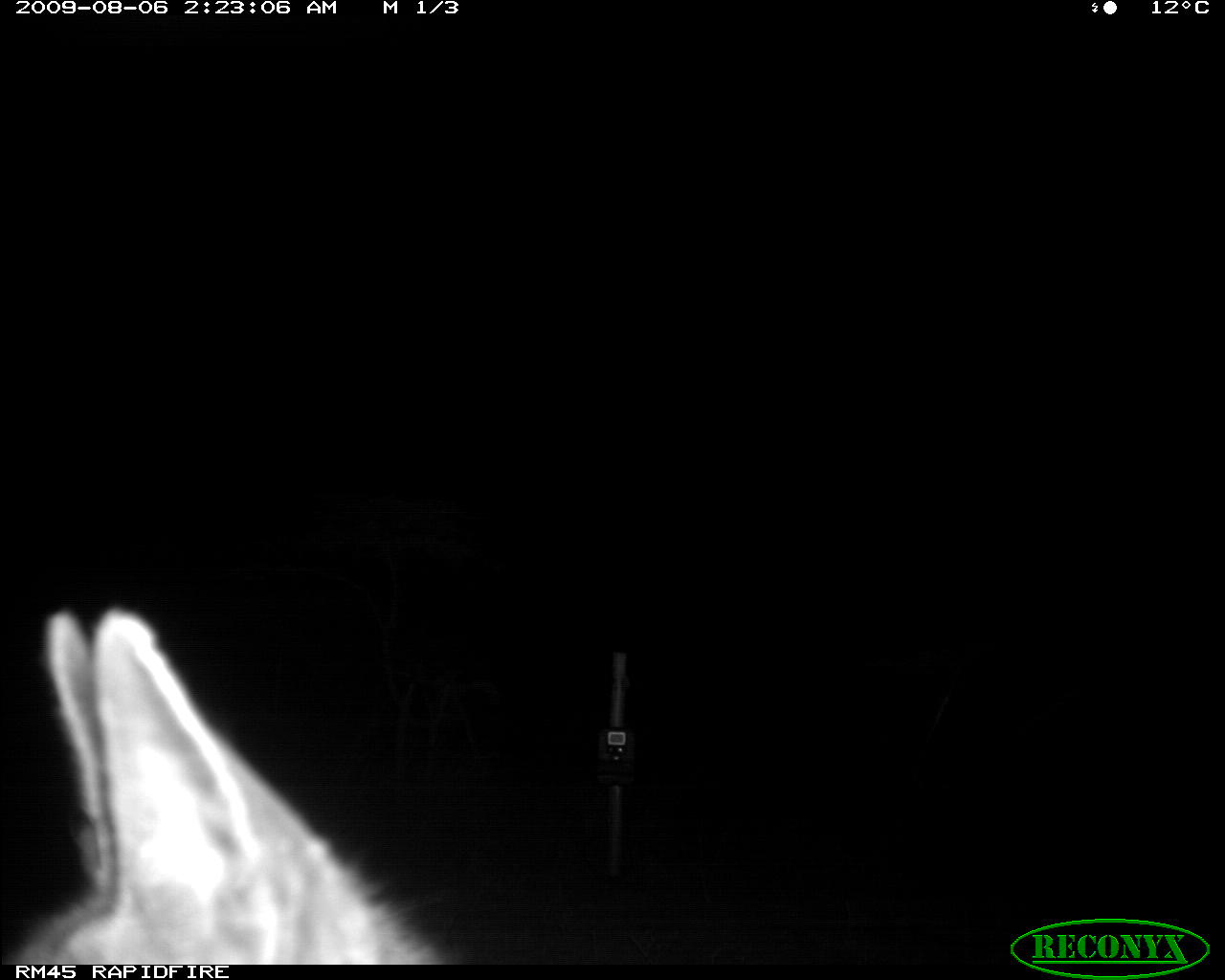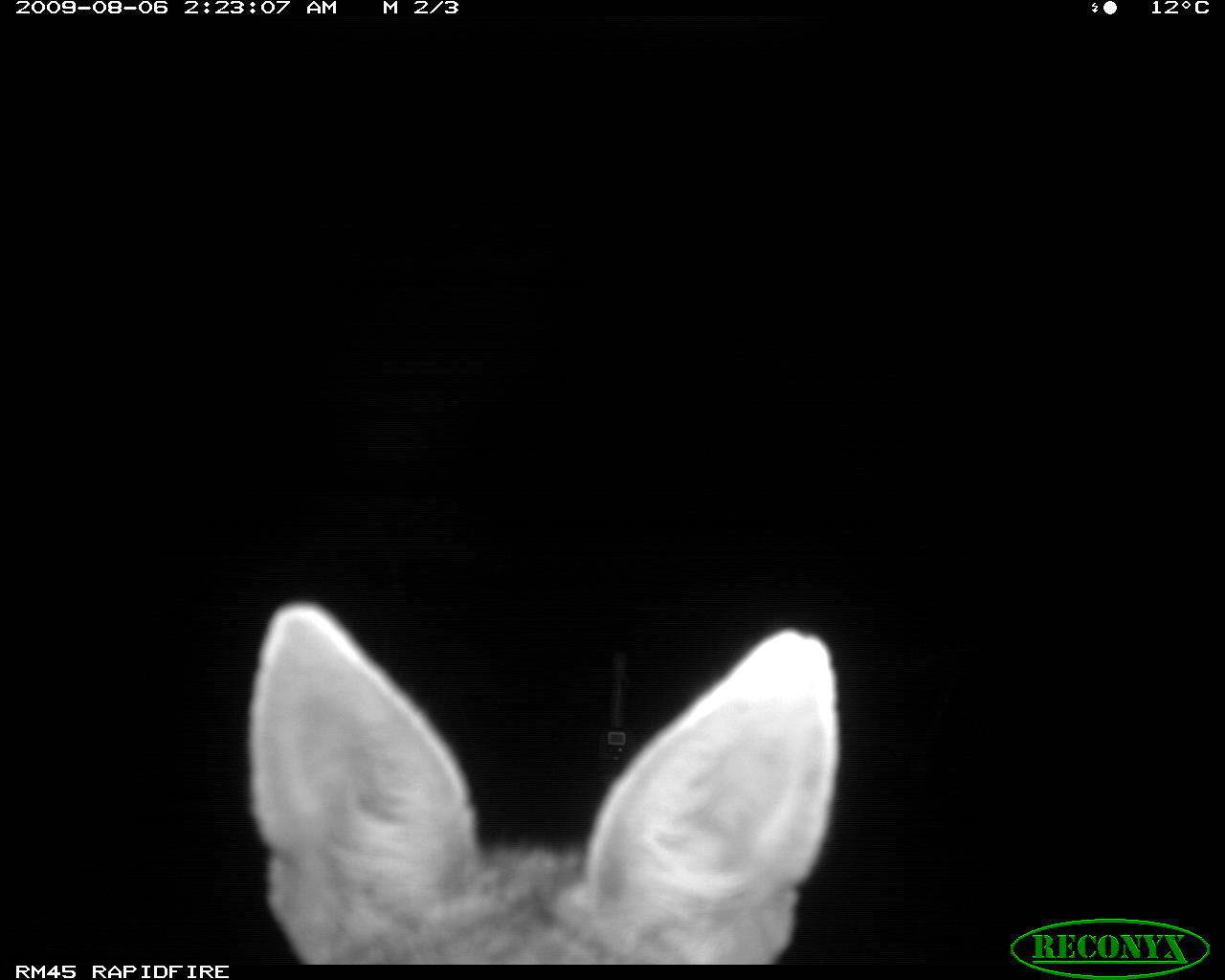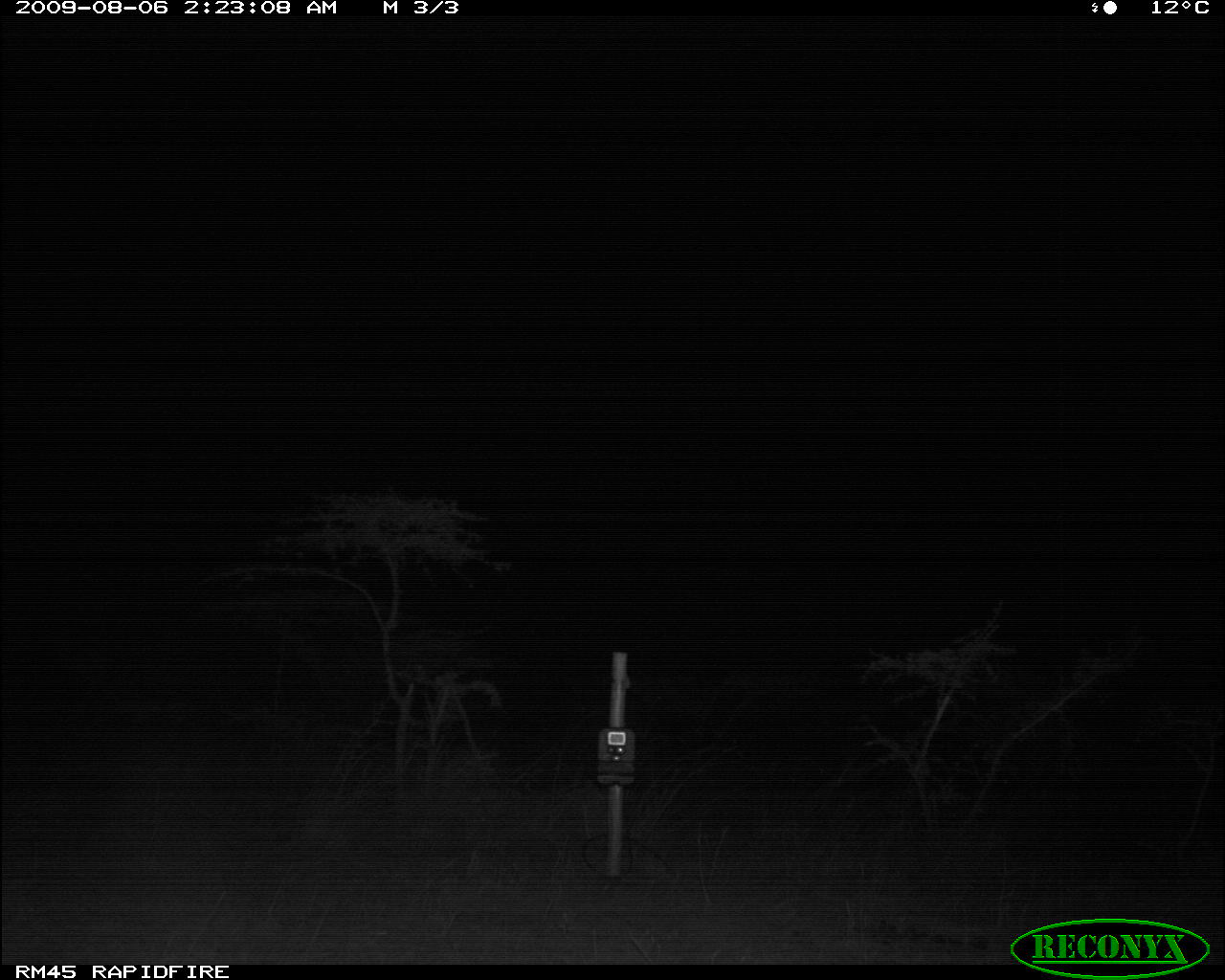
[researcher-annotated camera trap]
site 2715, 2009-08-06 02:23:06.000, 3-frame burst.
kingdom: Animalia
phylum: Chordata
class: Mammalia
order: Carnivora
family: Canidae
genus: Lupulella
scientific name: Lupulella mesomelas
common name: black-backed jackal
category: canis mesomelas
Canis mesomelas (black-backed jackal) (Lupulella mesomelas), count 1.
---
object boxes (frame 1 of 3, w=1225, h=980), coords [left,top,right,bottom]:
canis mesomelas: [0,601,450,964]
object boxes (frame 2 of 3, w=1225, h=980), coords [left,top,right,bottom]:
canis mesomelas: [232,597,842,965]